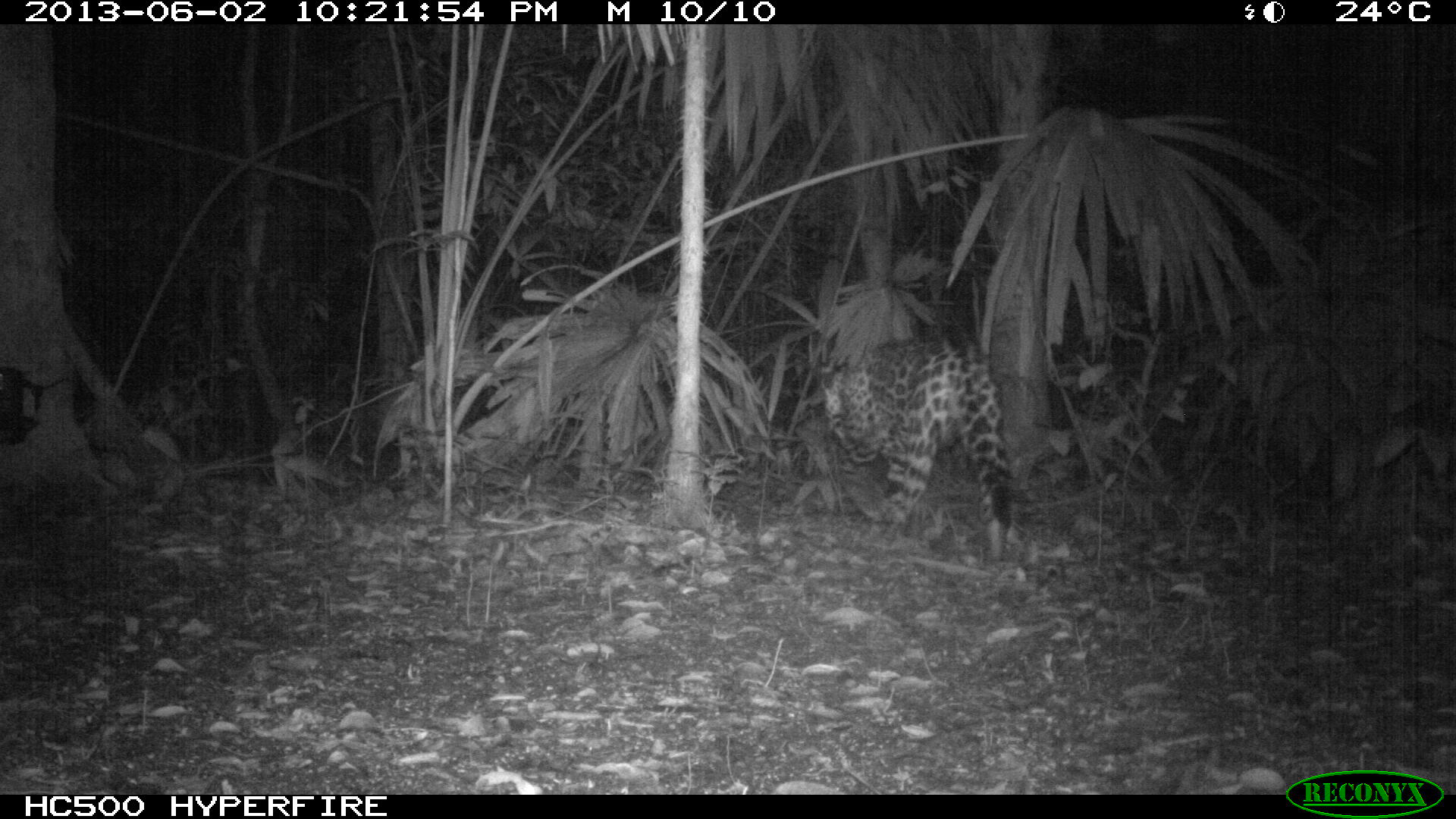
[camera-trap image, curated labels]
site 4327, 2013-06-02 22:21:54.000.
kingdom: Animalia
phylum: Chordata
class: Mammalia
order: Carnivora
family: Felidae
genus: Panthera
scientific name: Panthera onca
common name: jaguar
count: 1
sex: male